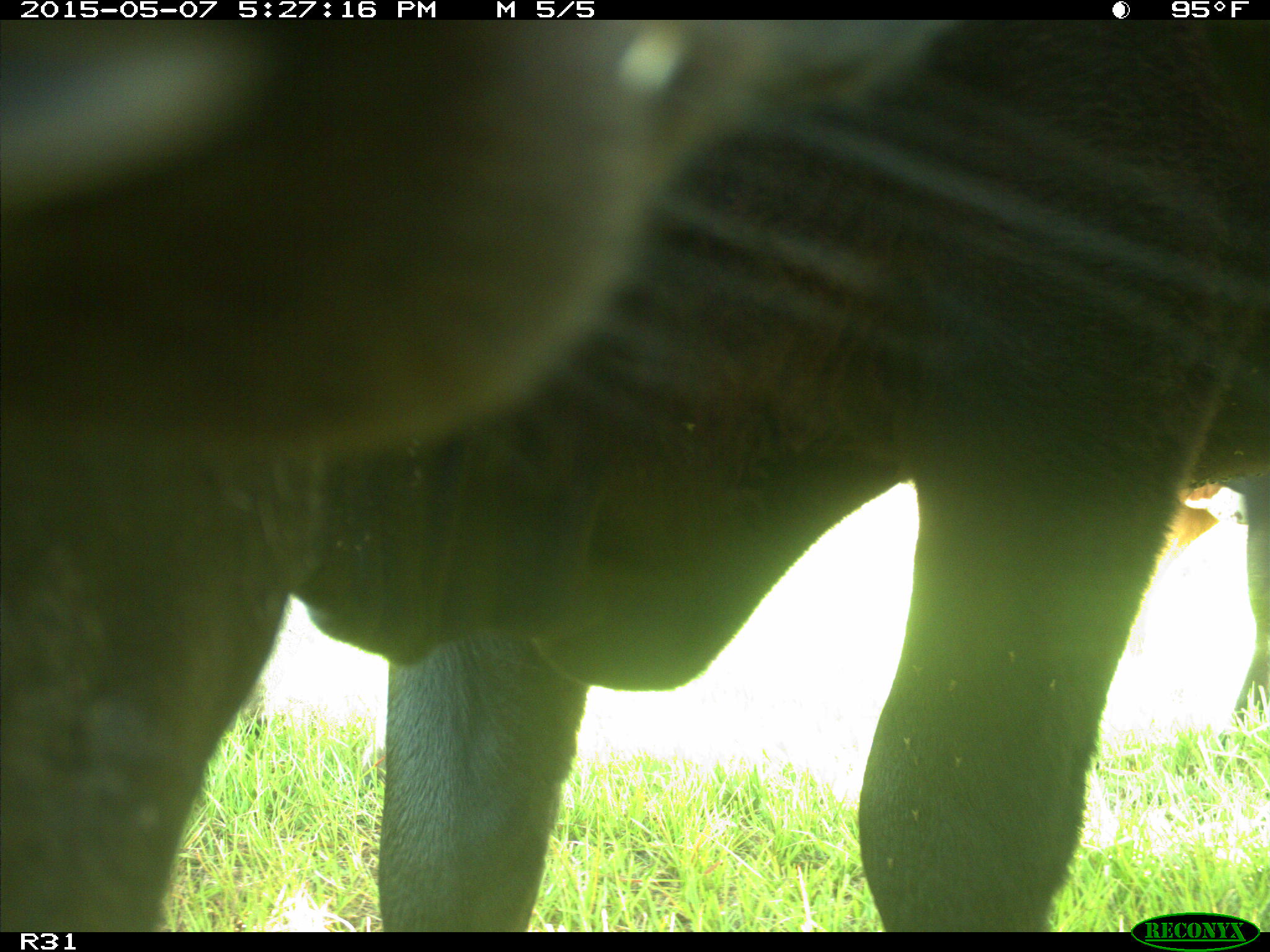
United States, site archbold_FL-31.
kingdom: Animalia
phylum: Chordata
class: Mammalia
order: Artiodactyla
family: Bovidae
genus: Bos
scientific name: Bos taurus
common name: domestic cow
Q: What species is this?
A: Bos taurus (domestic cow).